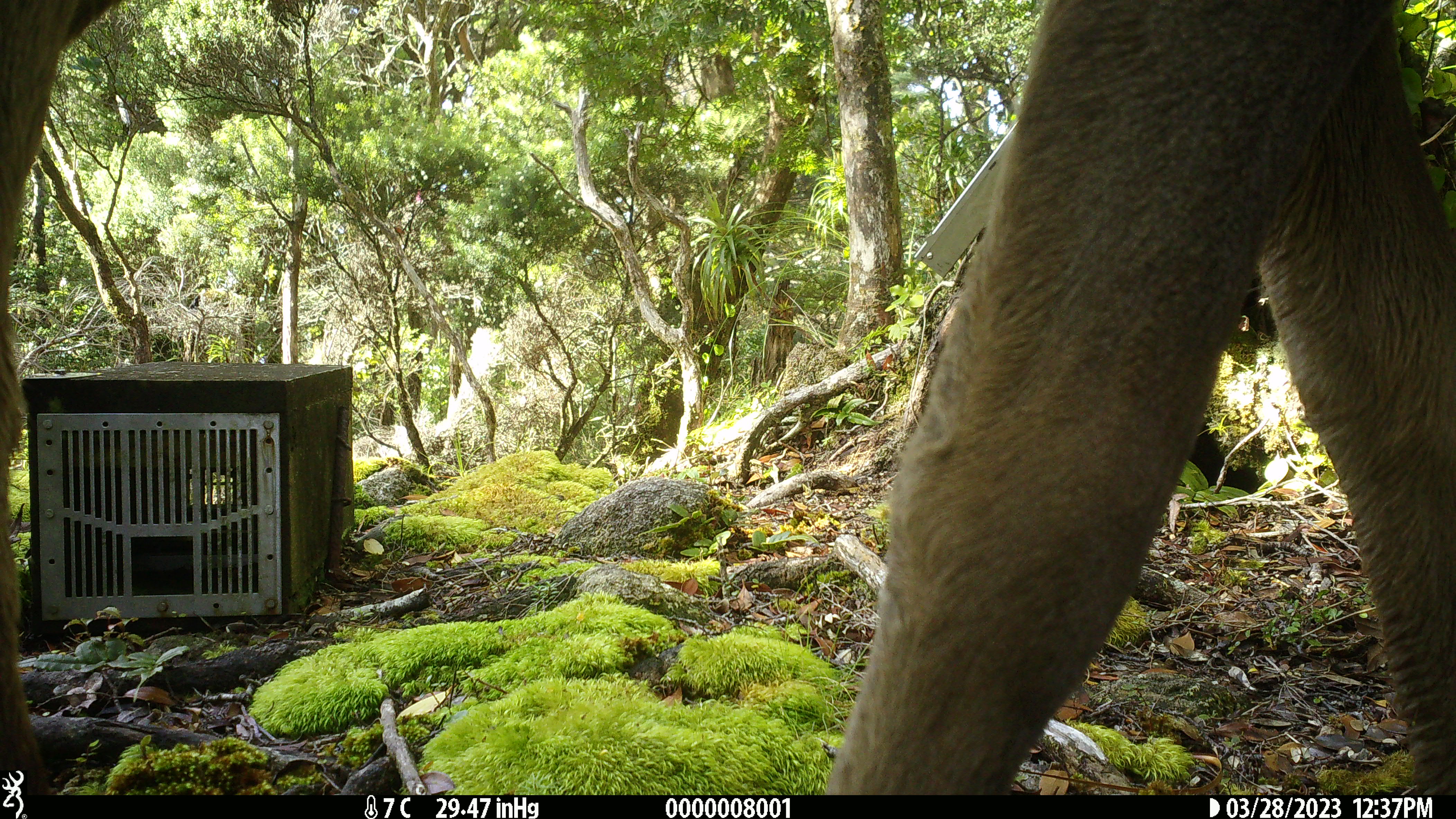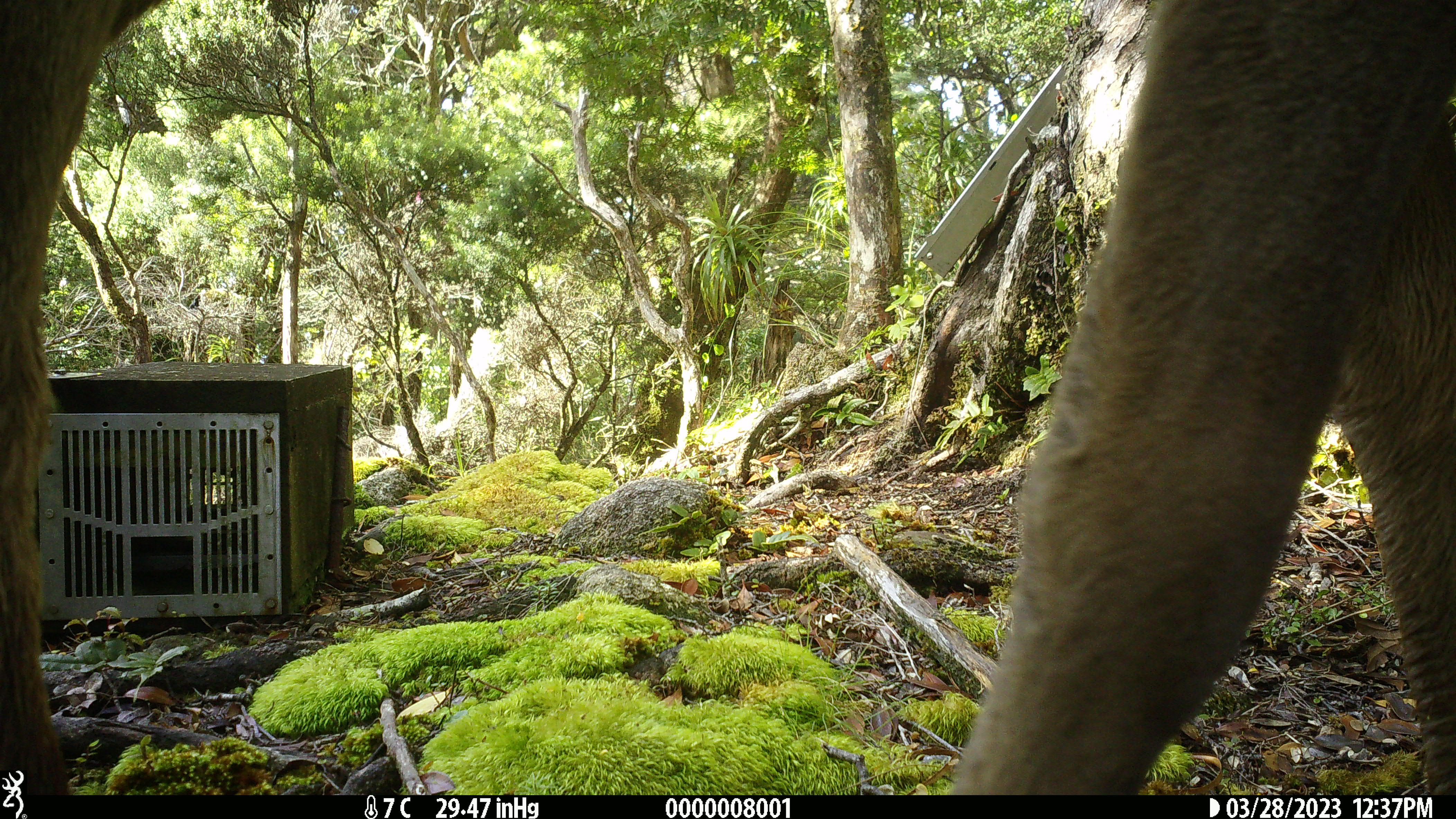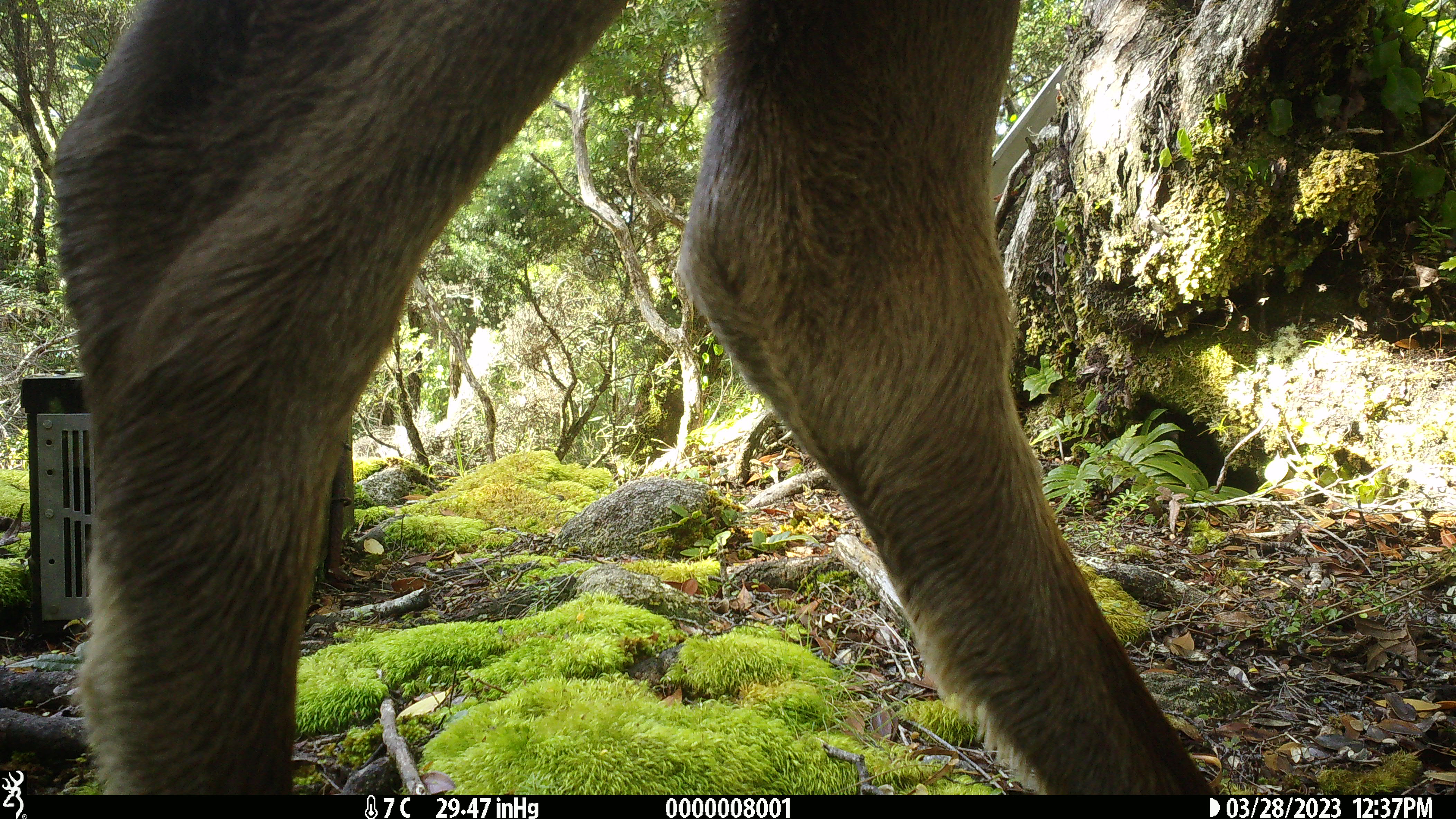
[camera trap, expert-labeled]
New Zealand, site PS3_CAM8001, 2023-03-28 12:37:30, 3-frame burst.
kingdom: Animalia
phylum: Chordata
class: Mammalia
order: Artiodactyla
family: Cervidae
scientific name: Cervidae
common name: deer